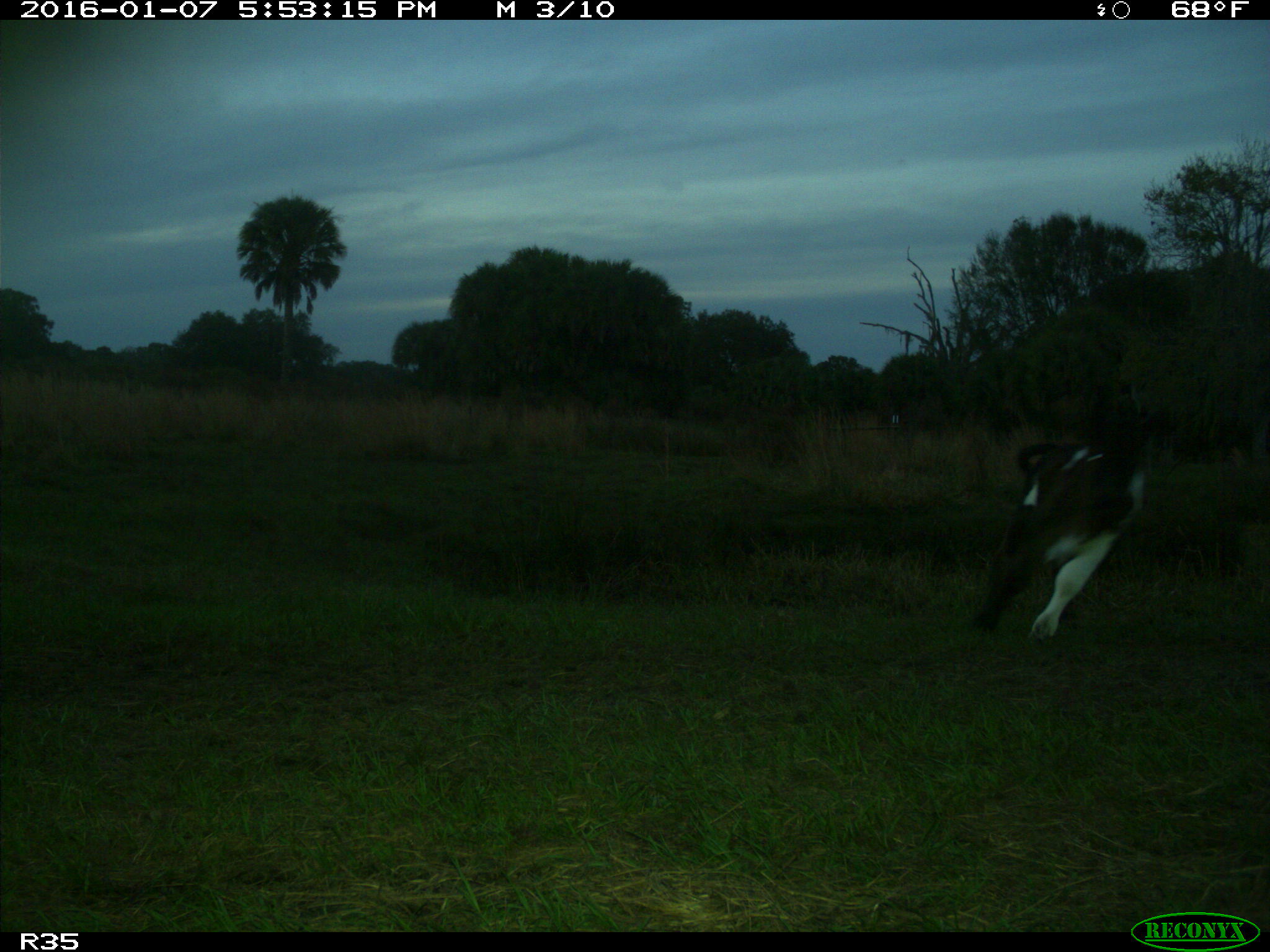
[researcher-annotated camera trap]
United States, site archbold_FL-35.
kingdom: Animalia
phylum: Chordata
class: Mammalia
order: Artiodactyla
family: Bovidae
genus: Bos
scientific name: Bos taurus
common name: domestic cow